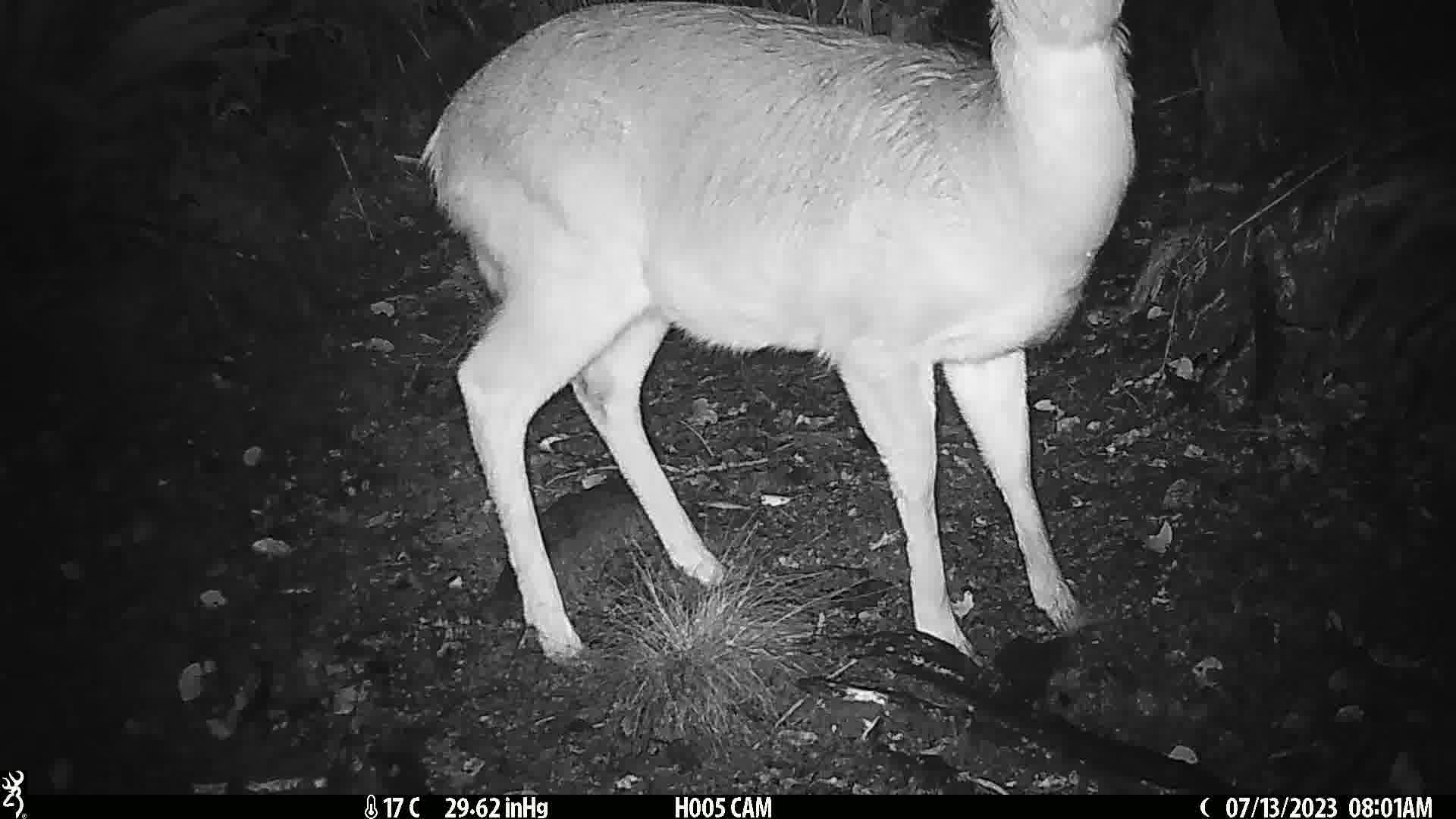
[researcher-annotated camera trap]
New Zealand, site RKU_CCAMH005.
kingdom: Animalia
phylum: Chordata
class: Mammalia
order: Artiodactyla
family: Cervidae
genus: Odocoileus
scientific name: Odocoileus virginianus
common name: white-tailed deer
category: white tailed deer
White tailed deer (white-tailed deer) (Odocoileus virginianus).